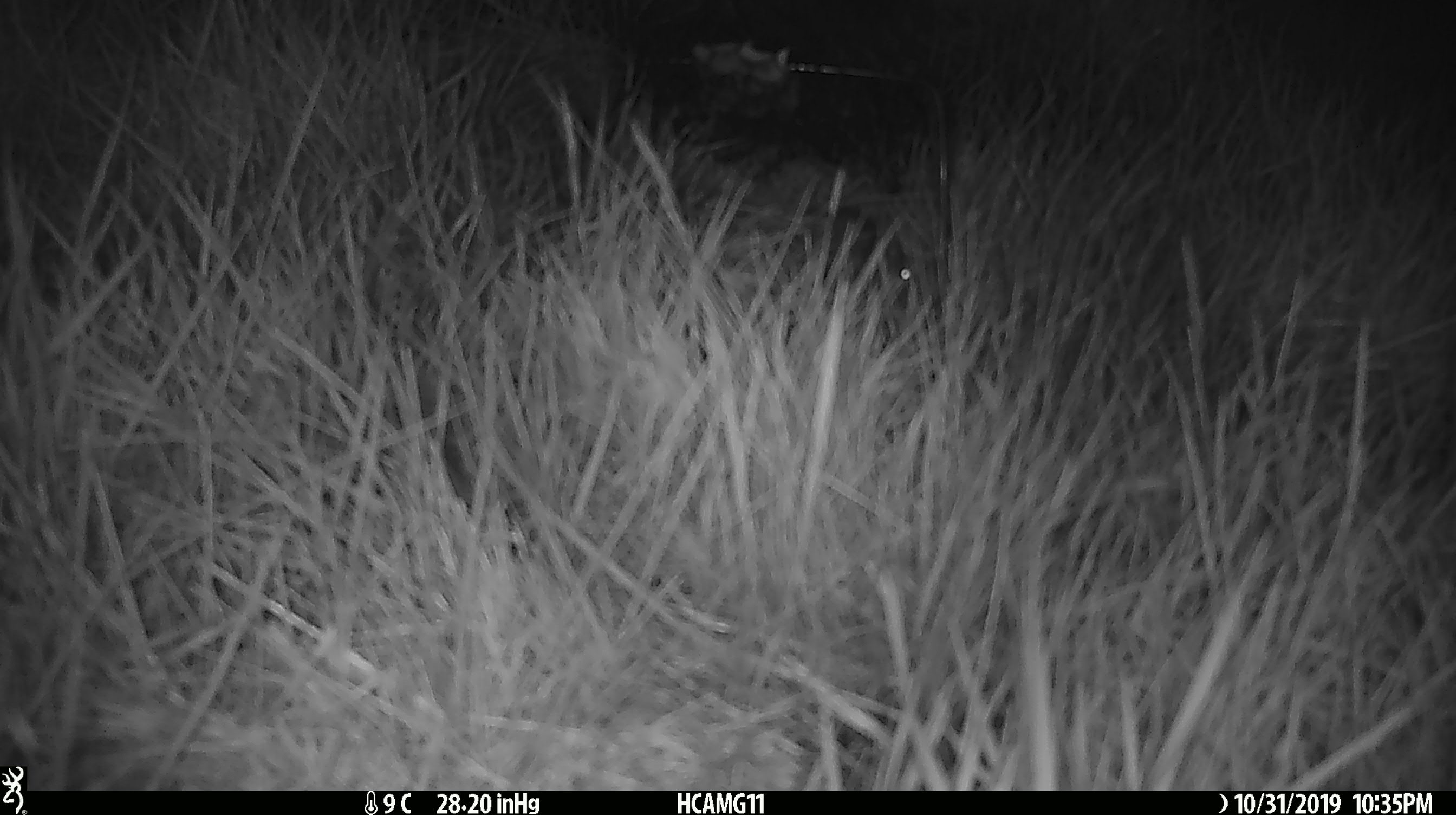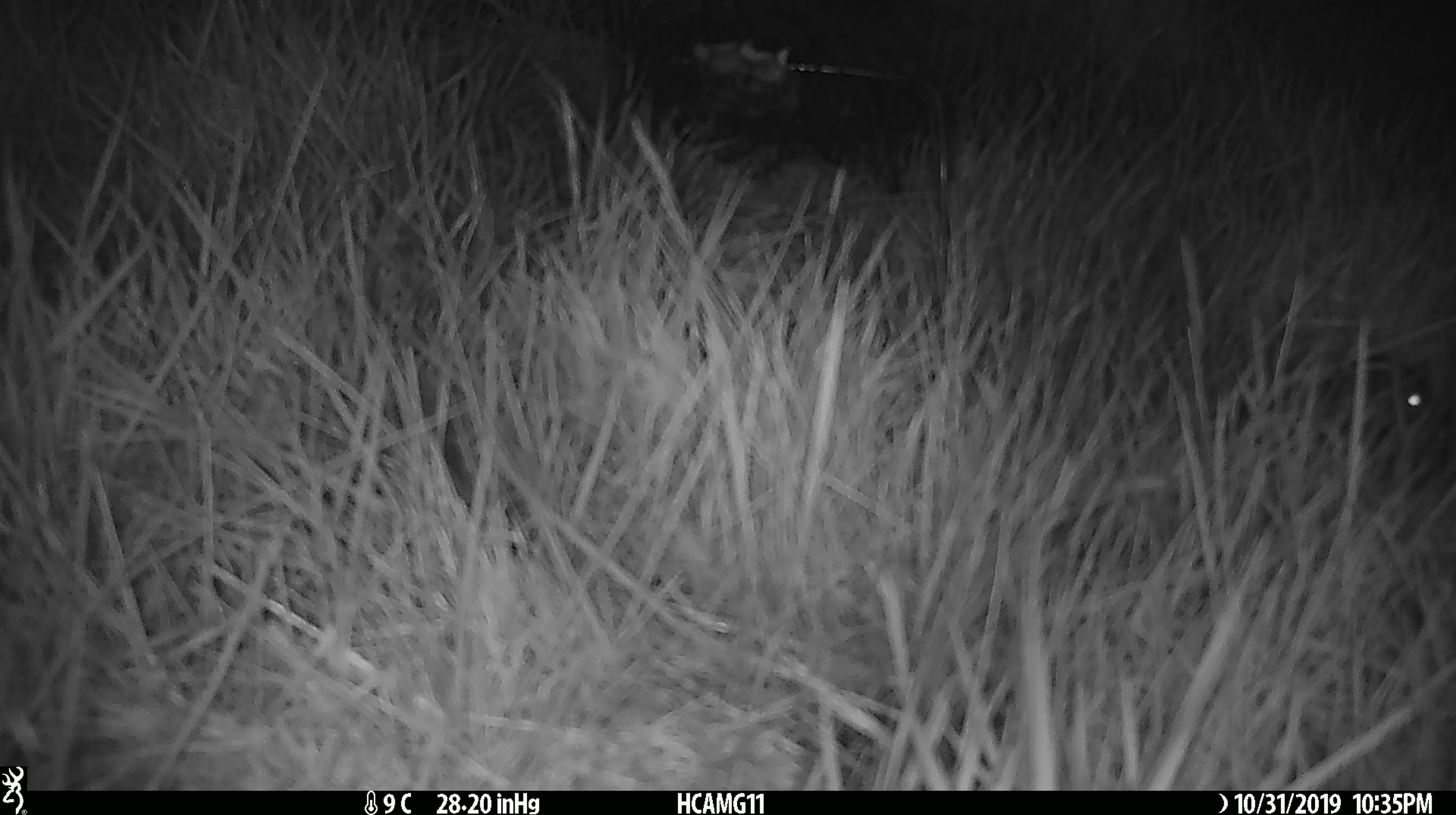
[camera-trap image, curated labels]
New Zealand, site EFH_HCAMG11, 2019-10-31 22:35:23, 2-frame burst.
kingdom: Animalia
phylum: Chordata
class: Mammalia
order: Rodentia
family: Muridae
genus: Mus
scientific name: Mus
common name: mouse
Mouse (Mus).